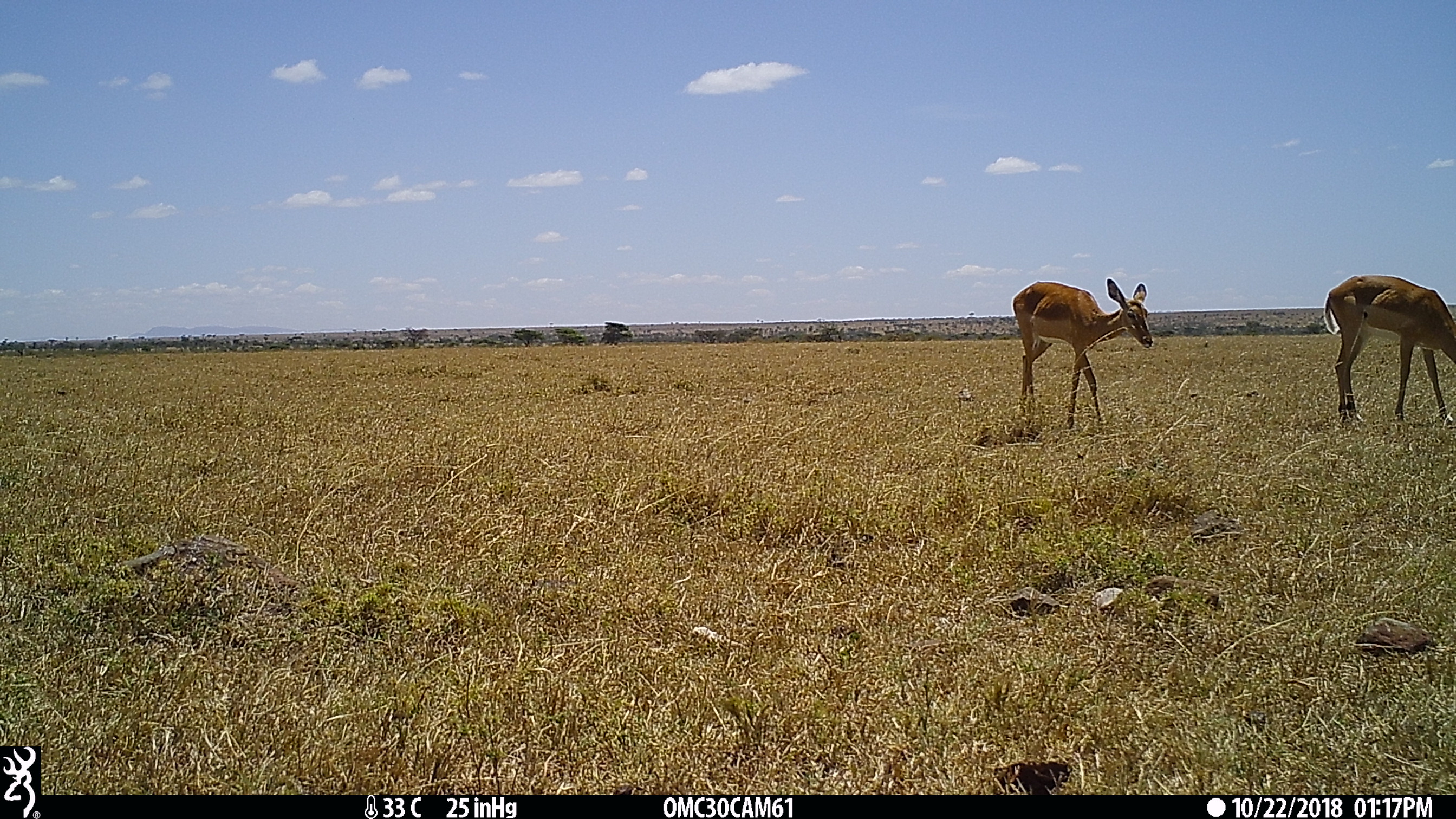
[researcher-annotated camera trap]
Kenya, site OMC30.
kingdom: Animalia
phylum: Chordata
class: Mammalia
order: Artiodactyla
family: Bovidae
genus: Aepyceros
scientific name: Aepyceros melampus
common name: impala